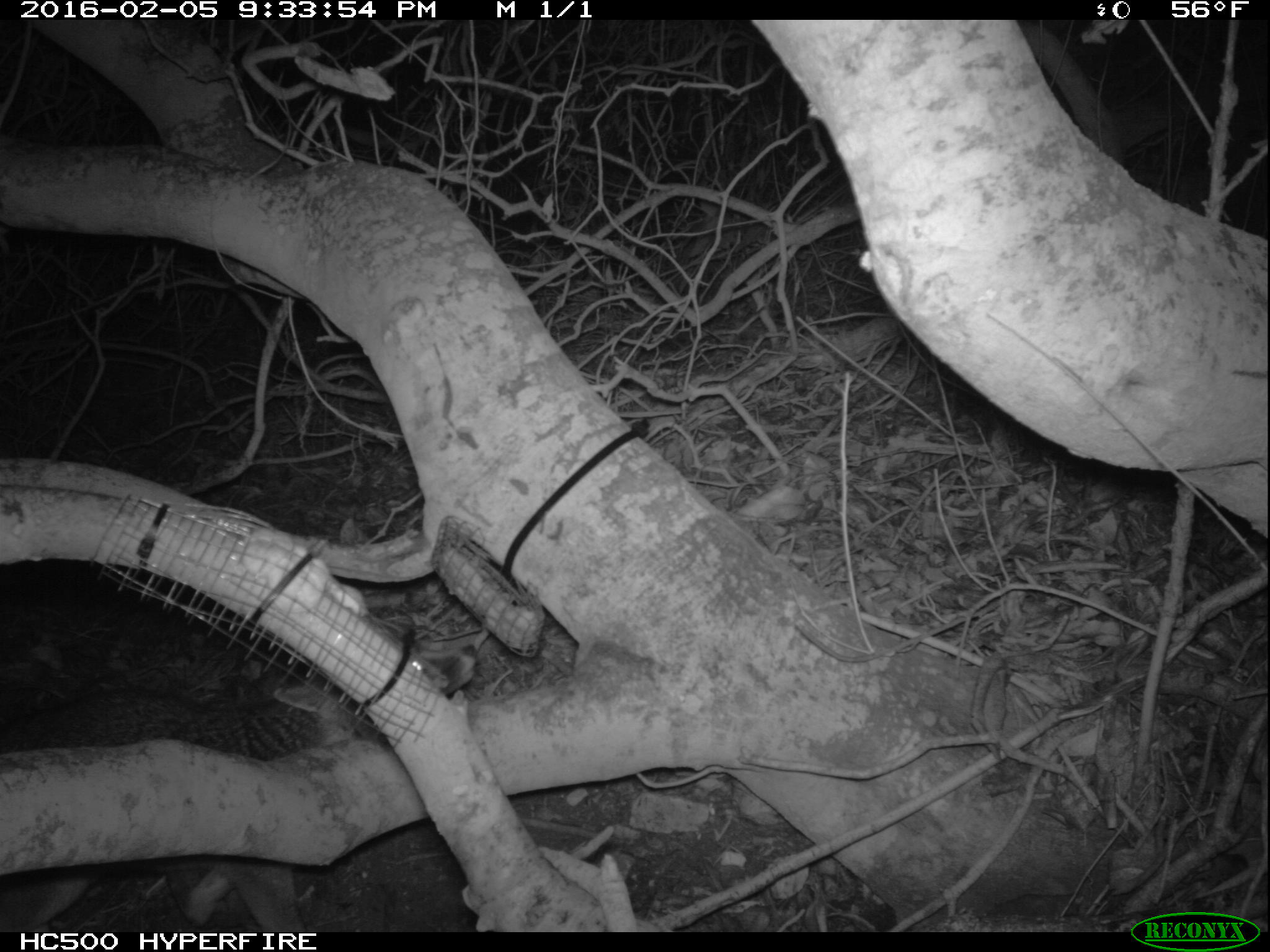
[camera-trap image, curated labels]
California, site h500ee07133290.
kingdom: Animalia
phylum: Chordata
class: Mammalia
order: Carnivora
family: Canidae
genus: Urocyon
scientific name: Urocyon littoralis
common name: island fox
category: fox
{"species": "fox (island fox) (Urocyon littoralis)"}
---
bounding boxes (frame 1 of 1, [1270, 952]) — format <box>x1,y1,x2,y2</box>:
fox: <box>0,635,475,932</box>